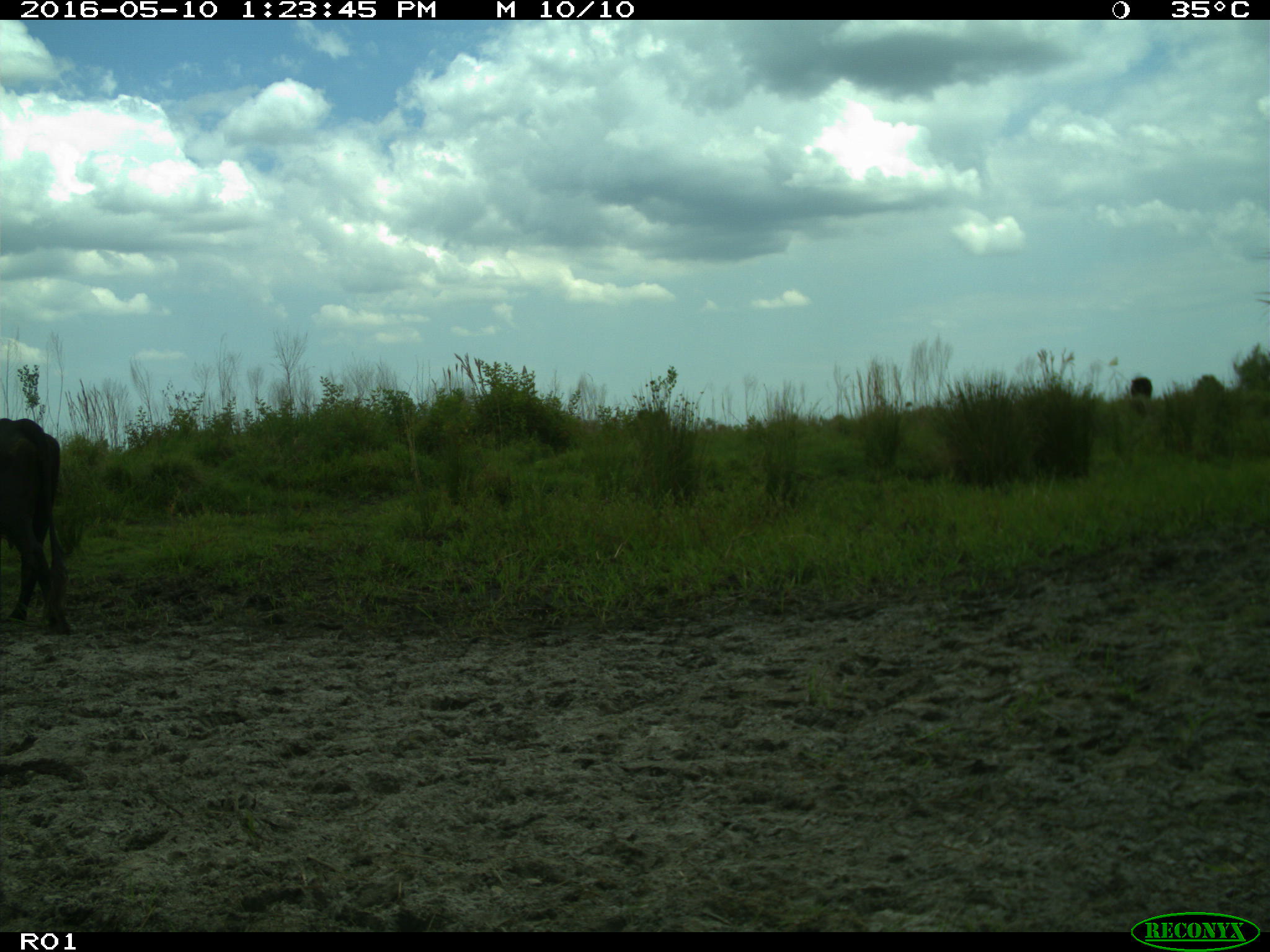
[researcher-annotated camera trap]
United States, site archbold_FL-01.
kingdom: Animalia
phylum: Chordata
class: Mammalia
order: Artiodactyla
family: Bovidae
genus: Bos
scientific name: Bos taurus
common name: domestic cow